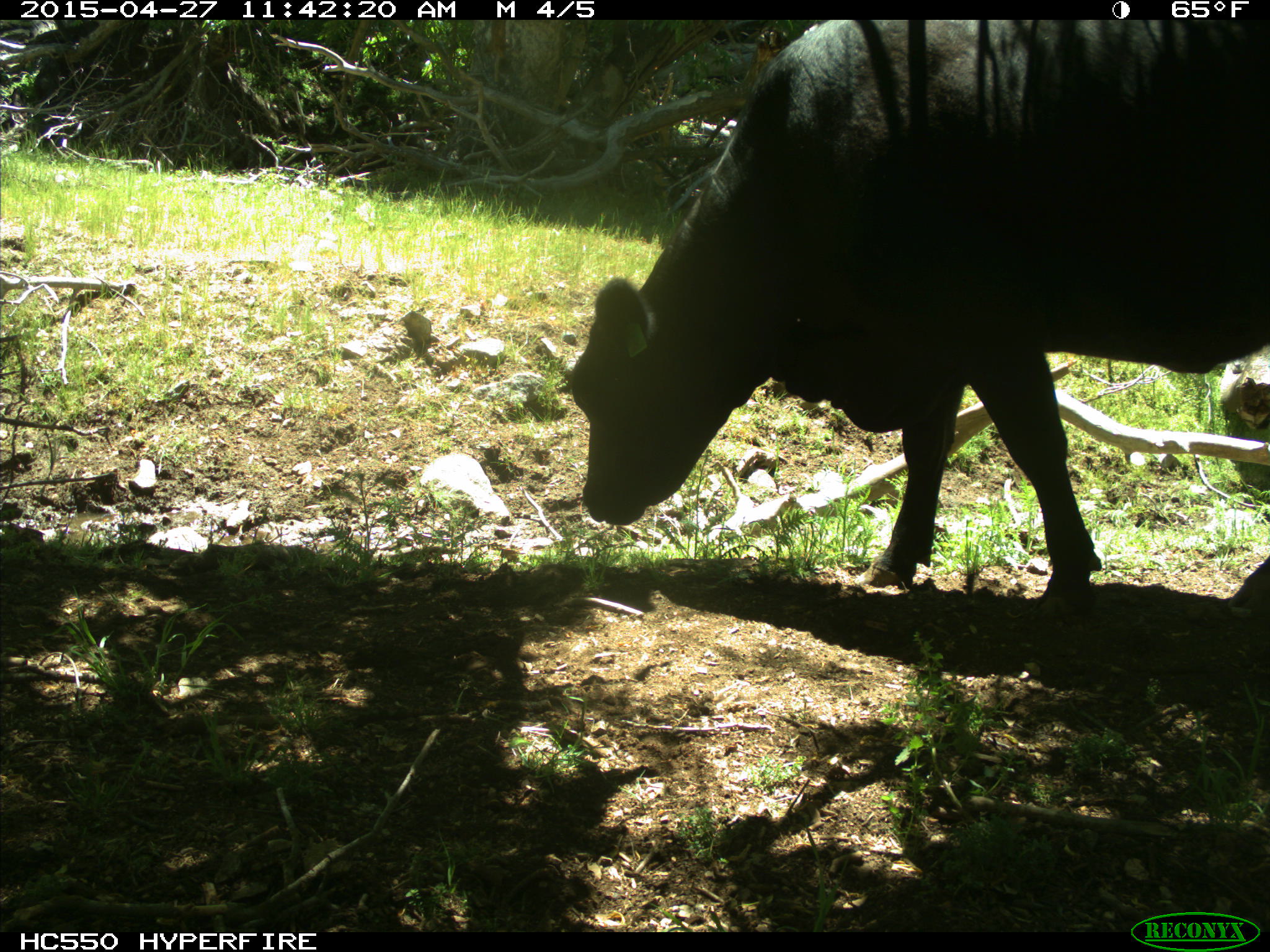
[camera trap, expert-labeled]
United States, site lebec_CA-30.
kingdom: Animalia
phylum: Chordata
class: Mammalia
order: Artiodactyla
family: Bovidae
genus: Bos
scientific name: Bos taurus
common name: domestic cow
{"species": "Bos taurus (domestic cow)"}